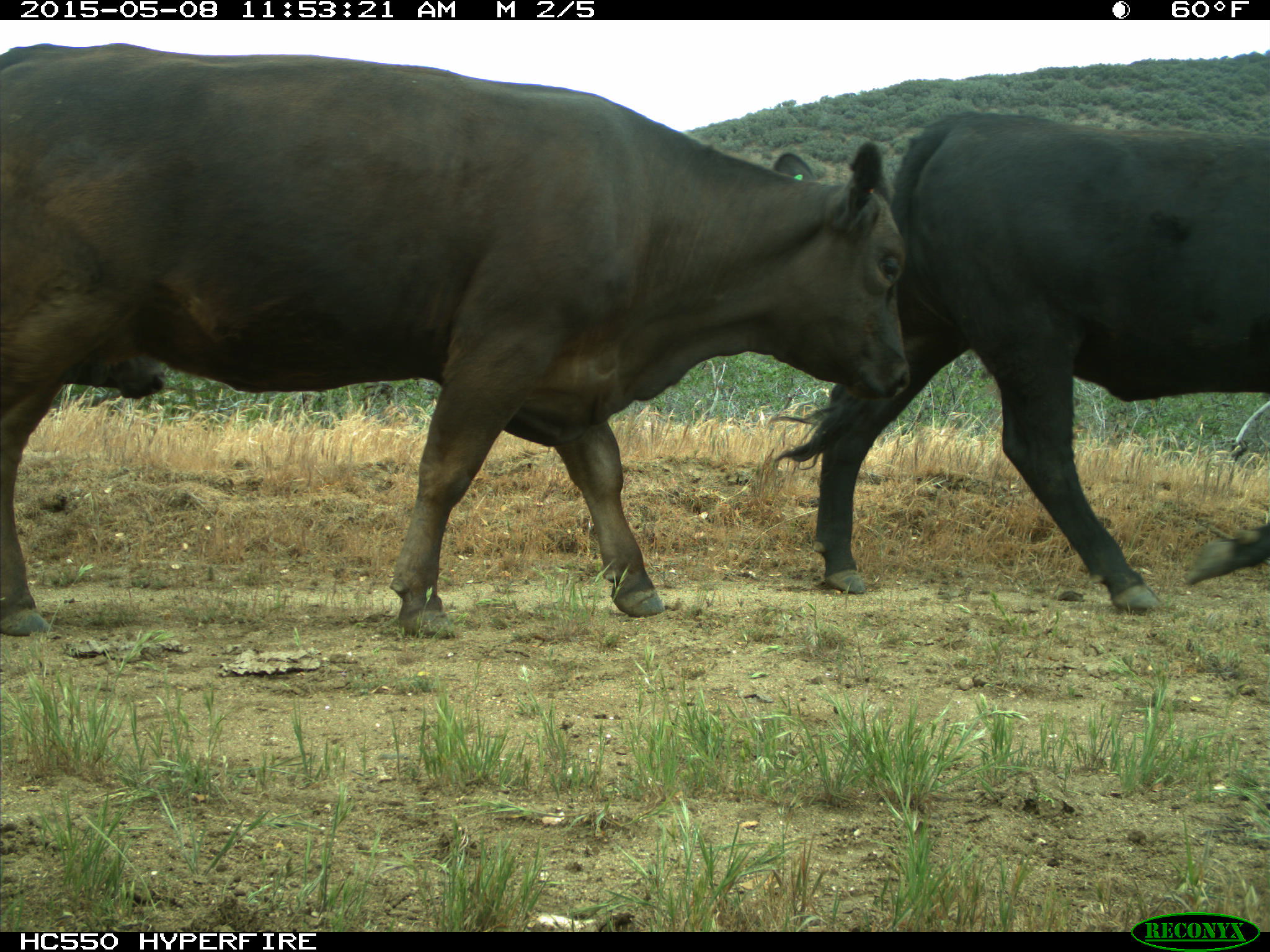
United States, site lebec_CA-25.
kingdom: Animalia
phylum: Chordata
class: Mammalia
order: Artiodactyla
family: Bovidae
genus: Bos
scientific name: Bos taurus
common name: domestic cow